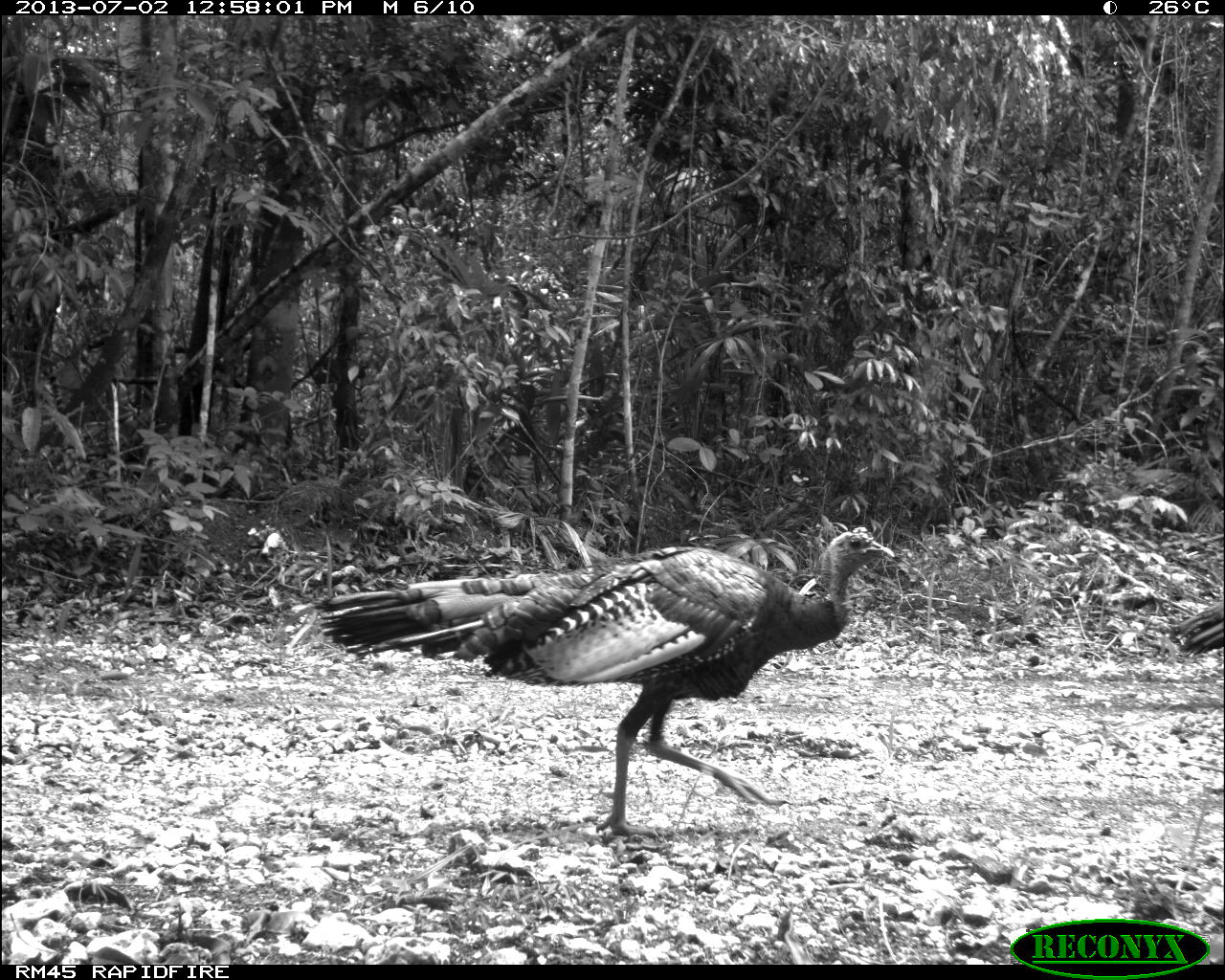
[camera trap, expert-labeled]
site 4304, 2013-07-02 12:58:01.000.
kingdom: Animalia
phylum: Chordata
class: Aves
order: Galliformes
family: Phasianidae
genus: Meleagris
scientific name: Meleagris ocellata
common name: ocellated turkey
Meleagris ocellata (ocellated turkey), count 2.